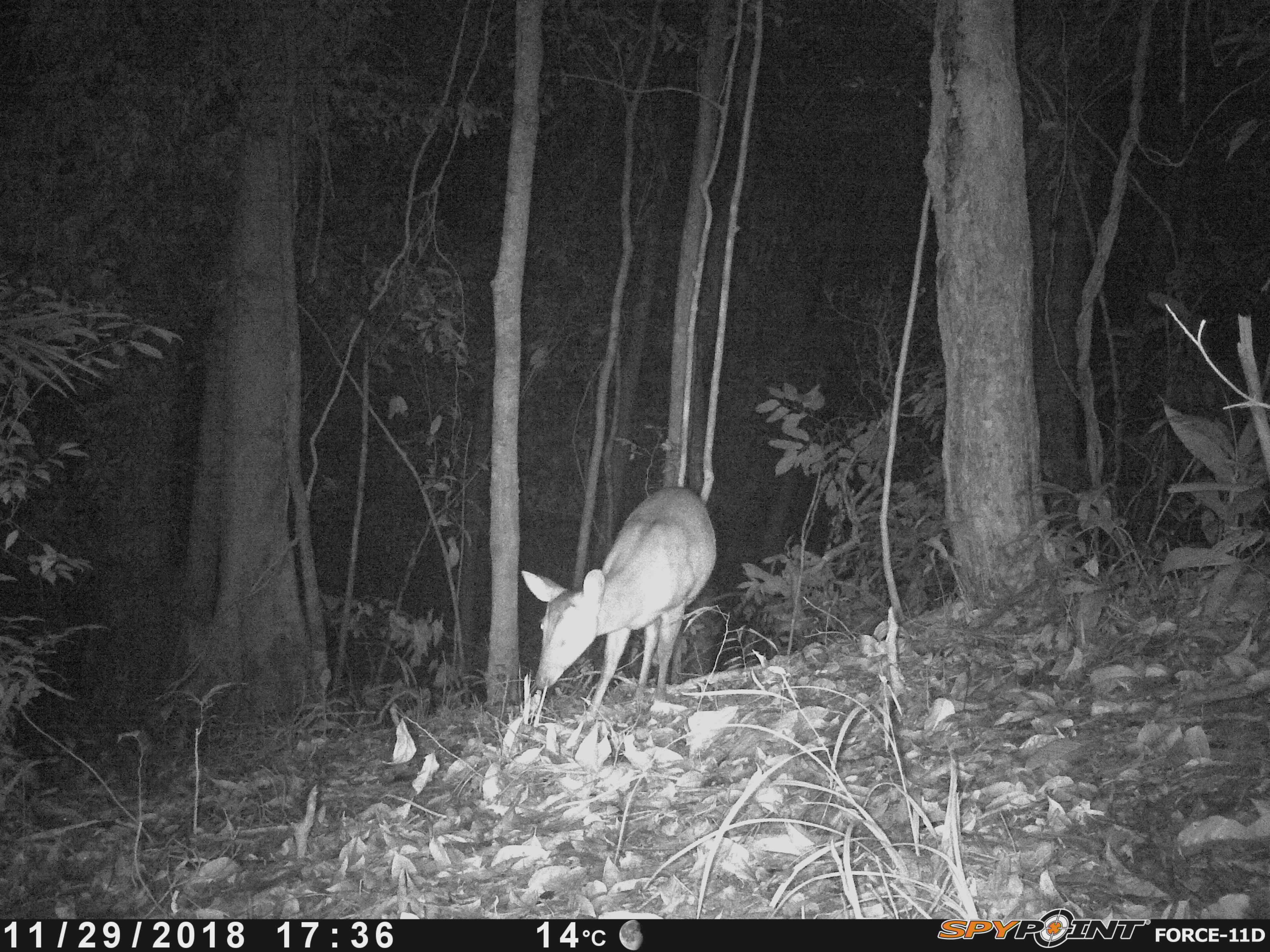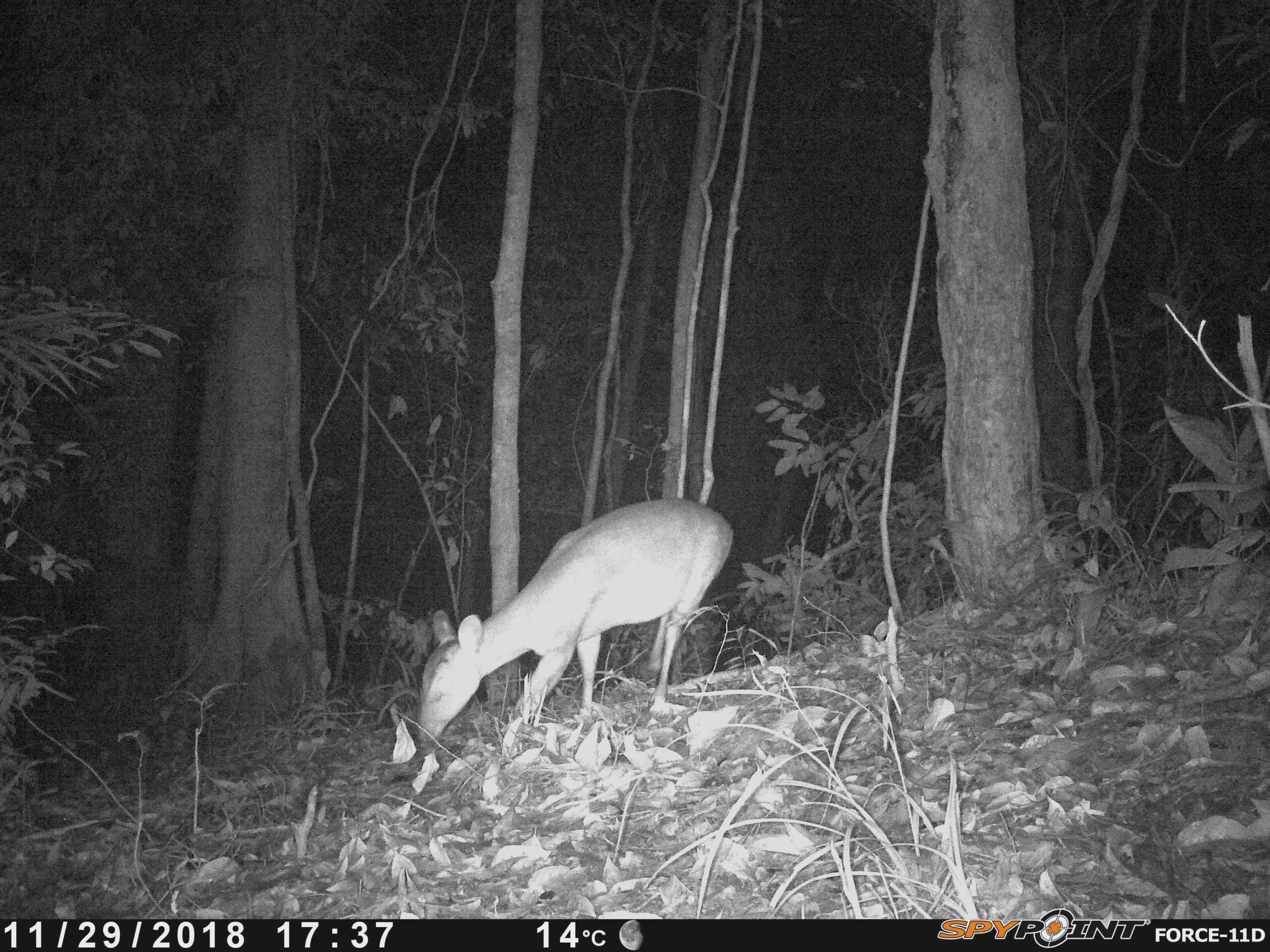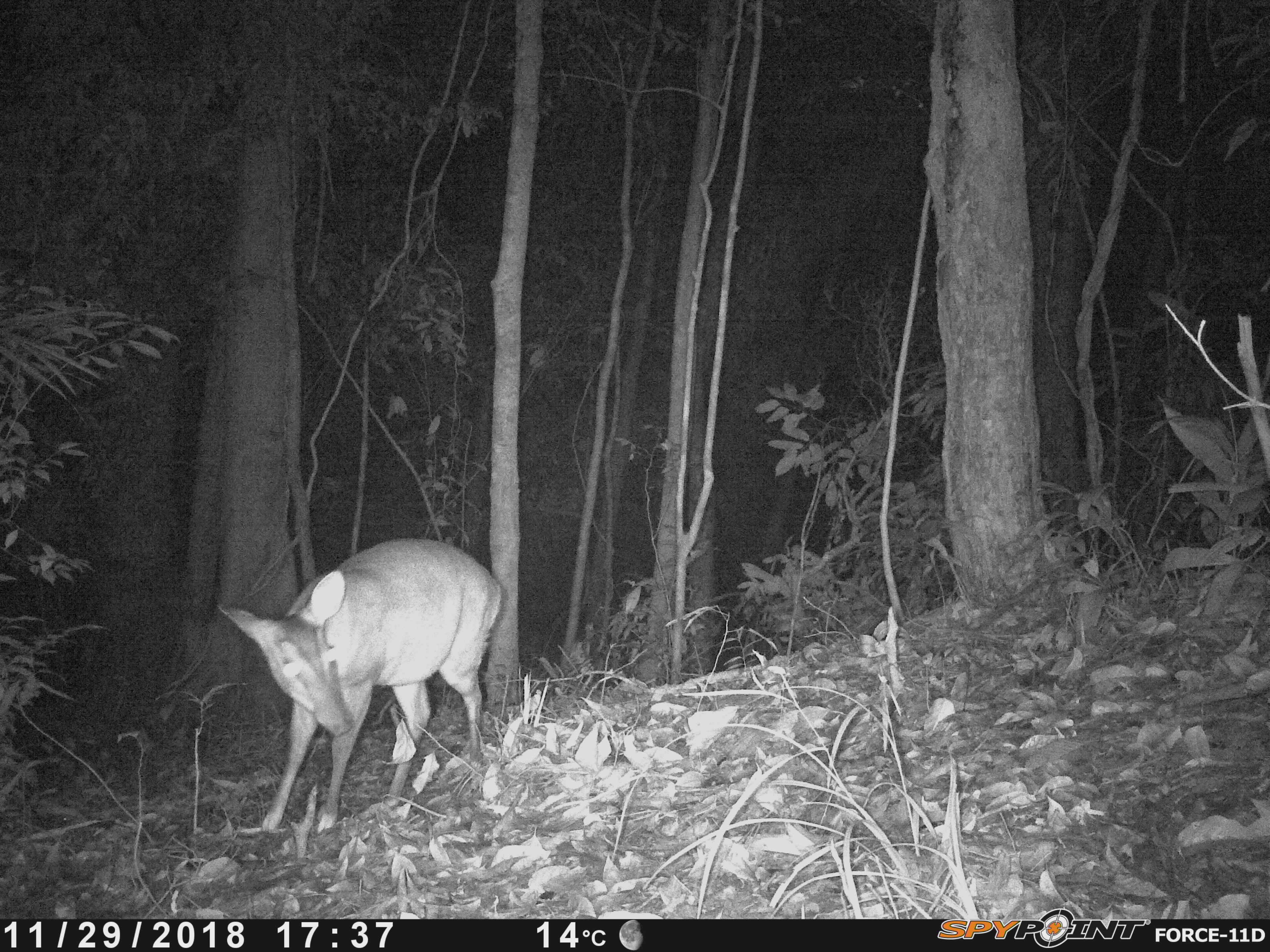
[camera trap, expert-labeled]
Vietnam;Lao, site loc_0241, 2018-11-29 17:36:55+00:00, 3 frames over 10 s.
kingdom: Animalia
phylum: Chordata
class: Mammalia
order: Artiodactyla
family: Cervidae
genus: Muntiacus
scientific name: Muntiacus vuquangensis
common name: large-antlered muntjac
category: large antlered muntjac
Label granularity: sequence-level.